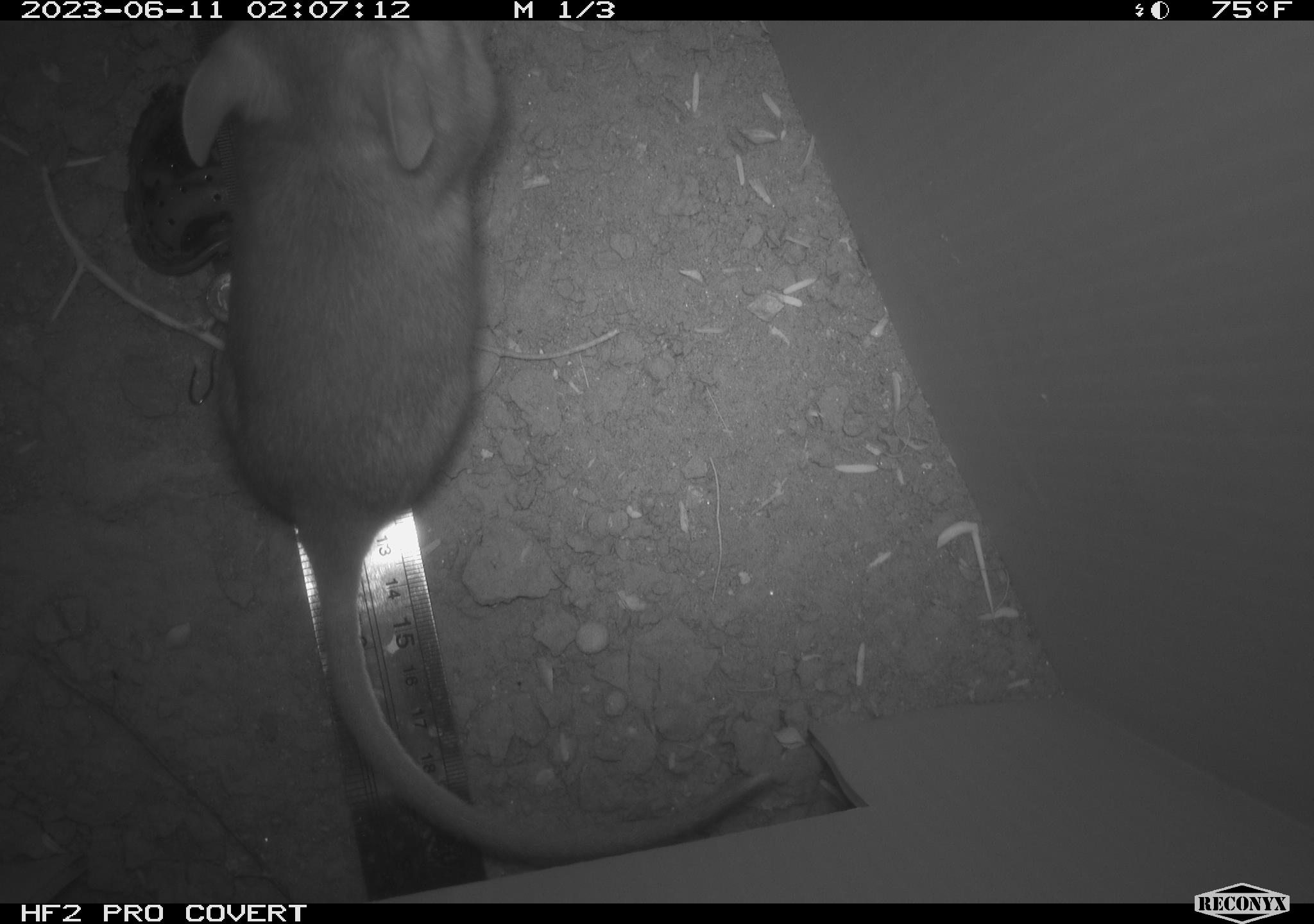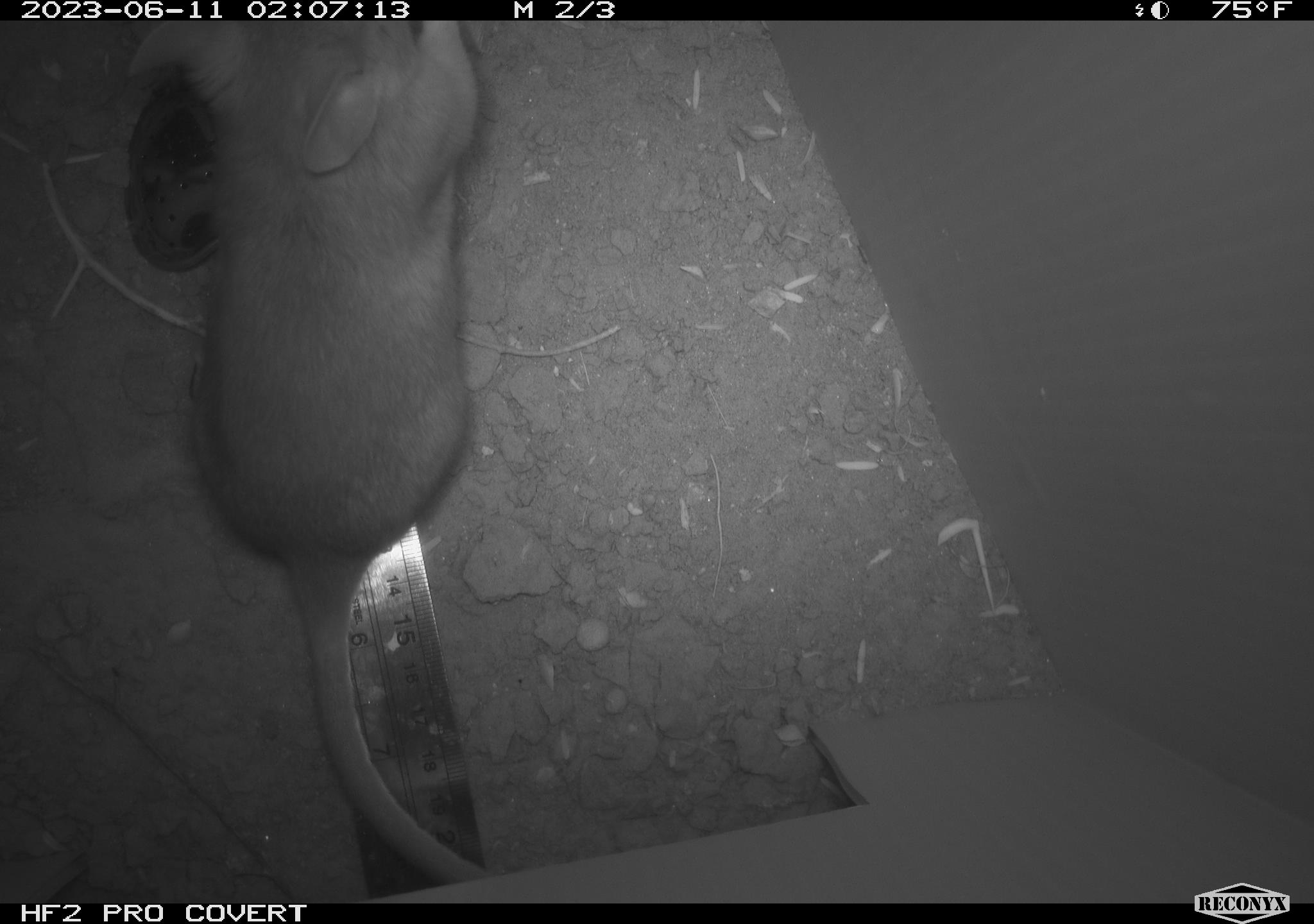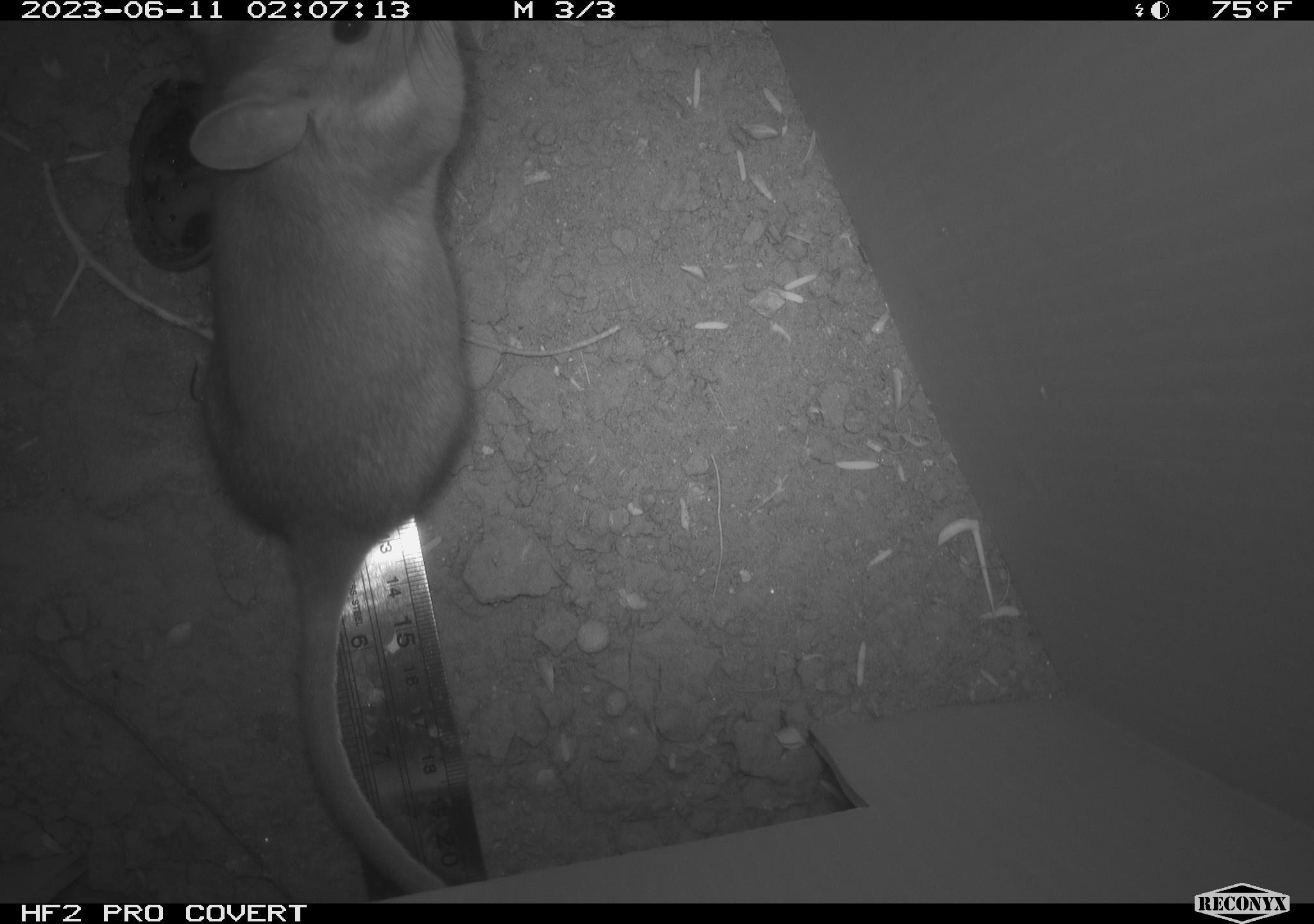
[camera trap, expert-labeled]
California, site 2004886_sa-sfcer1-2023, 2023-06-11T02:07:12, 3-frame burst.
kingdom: Animalia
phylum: Chordata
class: Mammalia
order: Rodentia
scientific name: Rodentia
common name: mouse species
Mouse species (Rodentia).